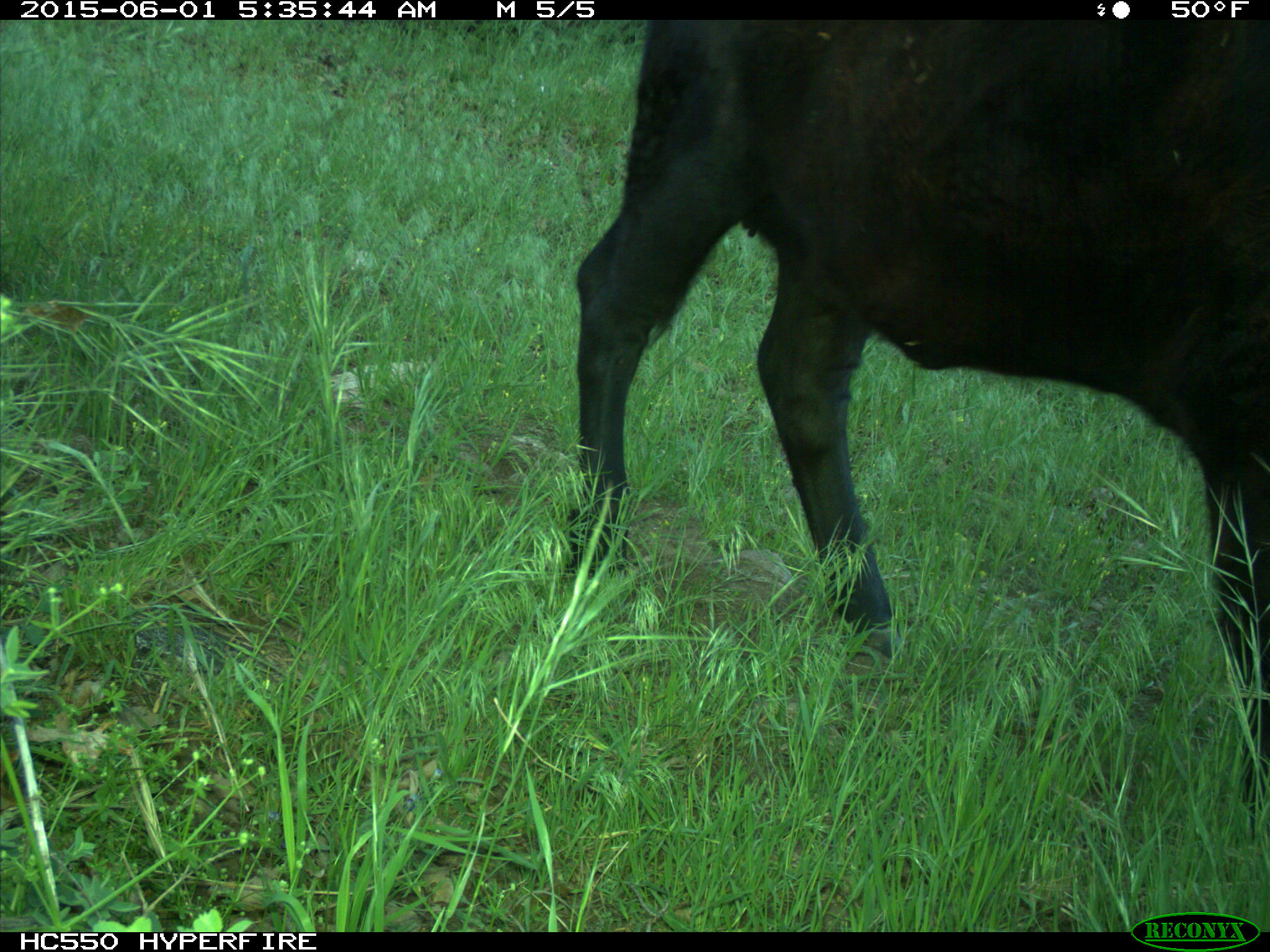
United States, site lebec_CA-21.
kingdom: Animalia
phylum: Chordata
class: Mammalia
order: Artiodactyla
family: Bovidae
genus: Bos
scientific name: Bos taurus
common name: domestic cow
Bos taurus (domestic cow).